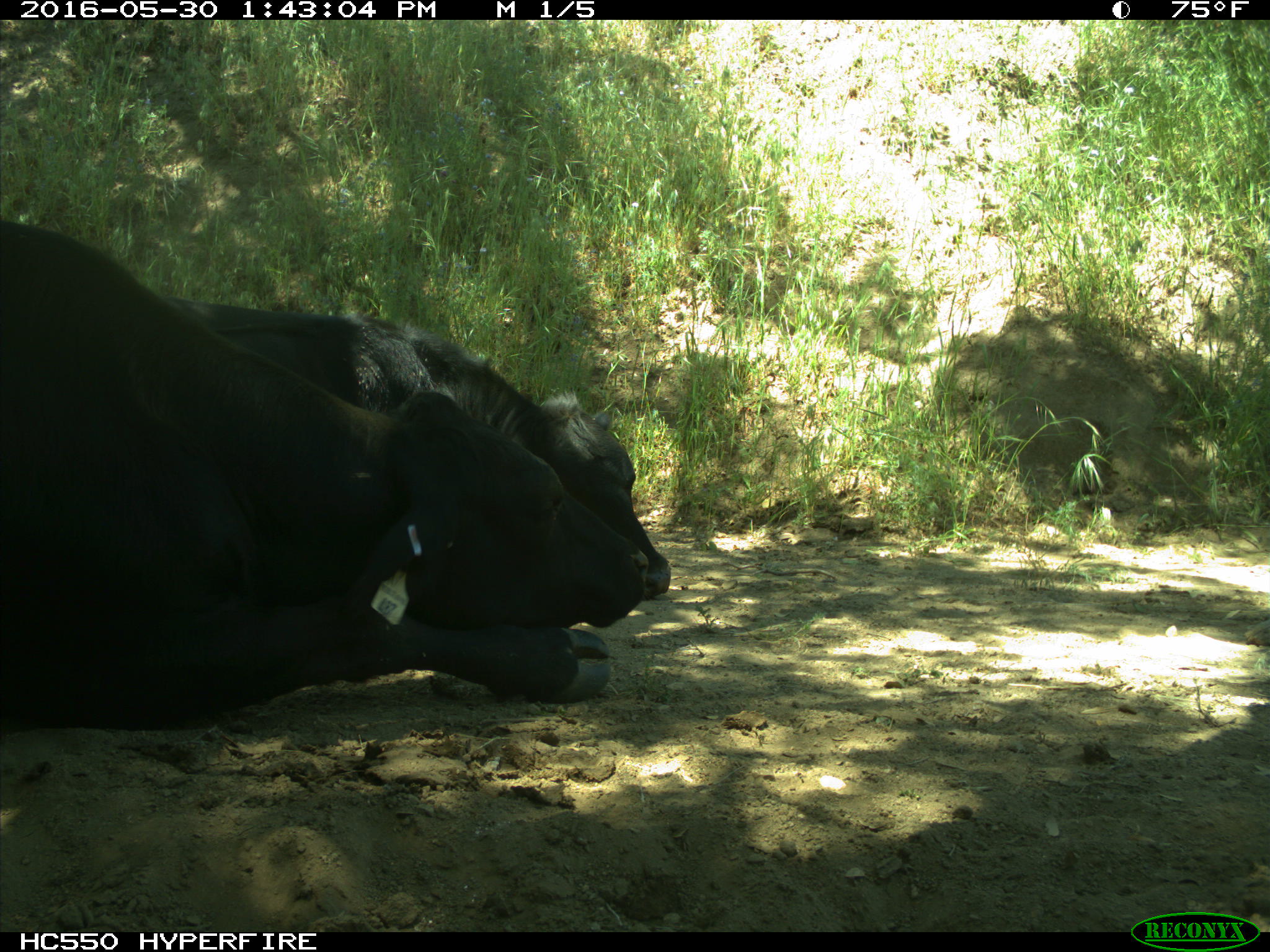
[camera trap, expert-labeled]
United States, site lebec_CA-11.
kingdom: Animalia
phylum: Chordata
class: Mammalia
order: Artiodactyla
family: Bovidae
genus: Bos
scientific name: Bos taurus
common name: domestic cow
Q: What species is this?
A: Bos taurus (domestic cow).